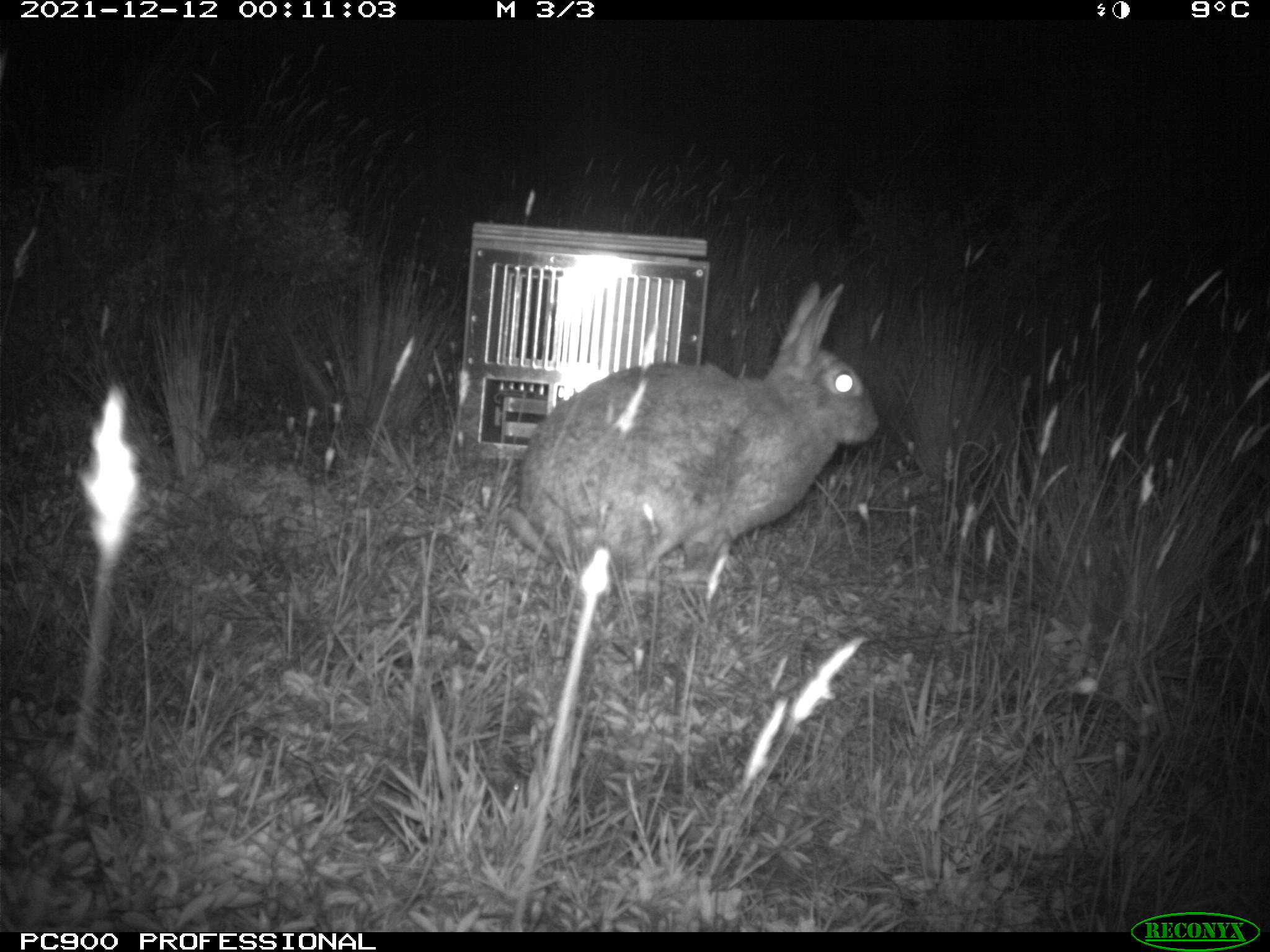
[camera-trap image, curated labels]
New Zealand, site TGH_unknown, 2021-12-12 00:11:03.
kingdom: Animalia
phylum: Chordata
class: Mammalia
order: Lagomorpha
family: Leporidae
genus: Oryctolagus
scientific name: Oryctolagus cuniculus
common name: european rabbit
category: rabbit